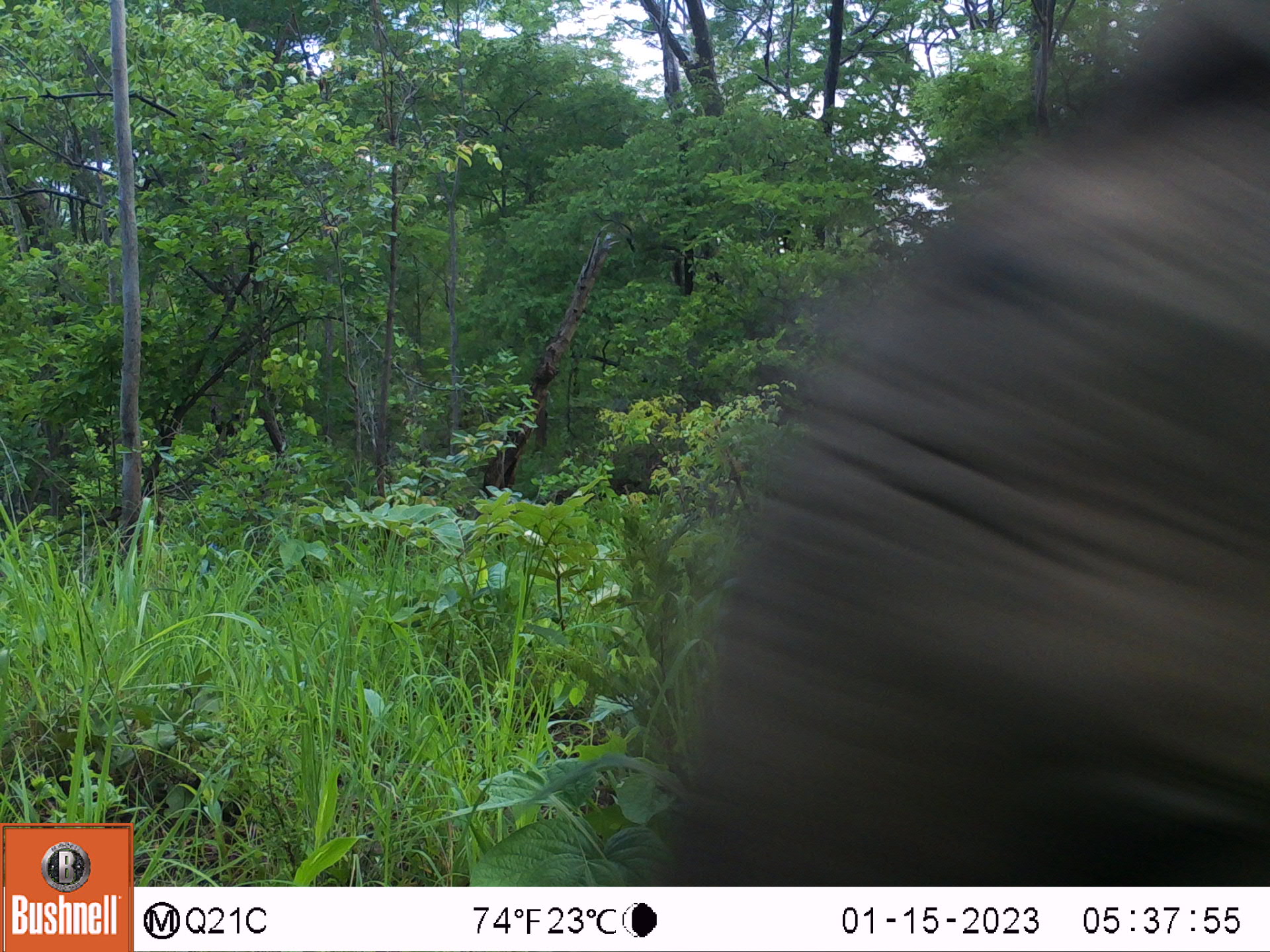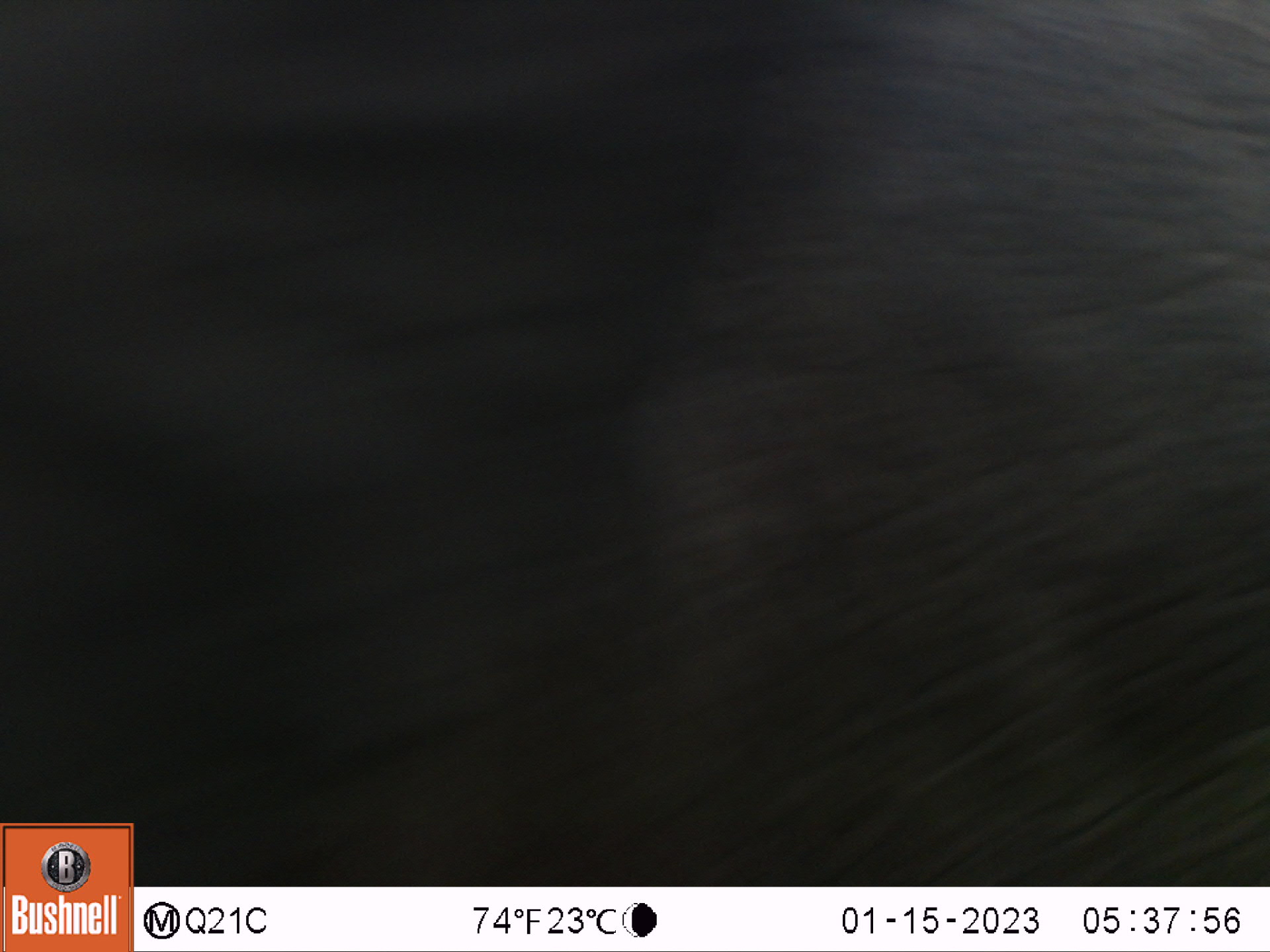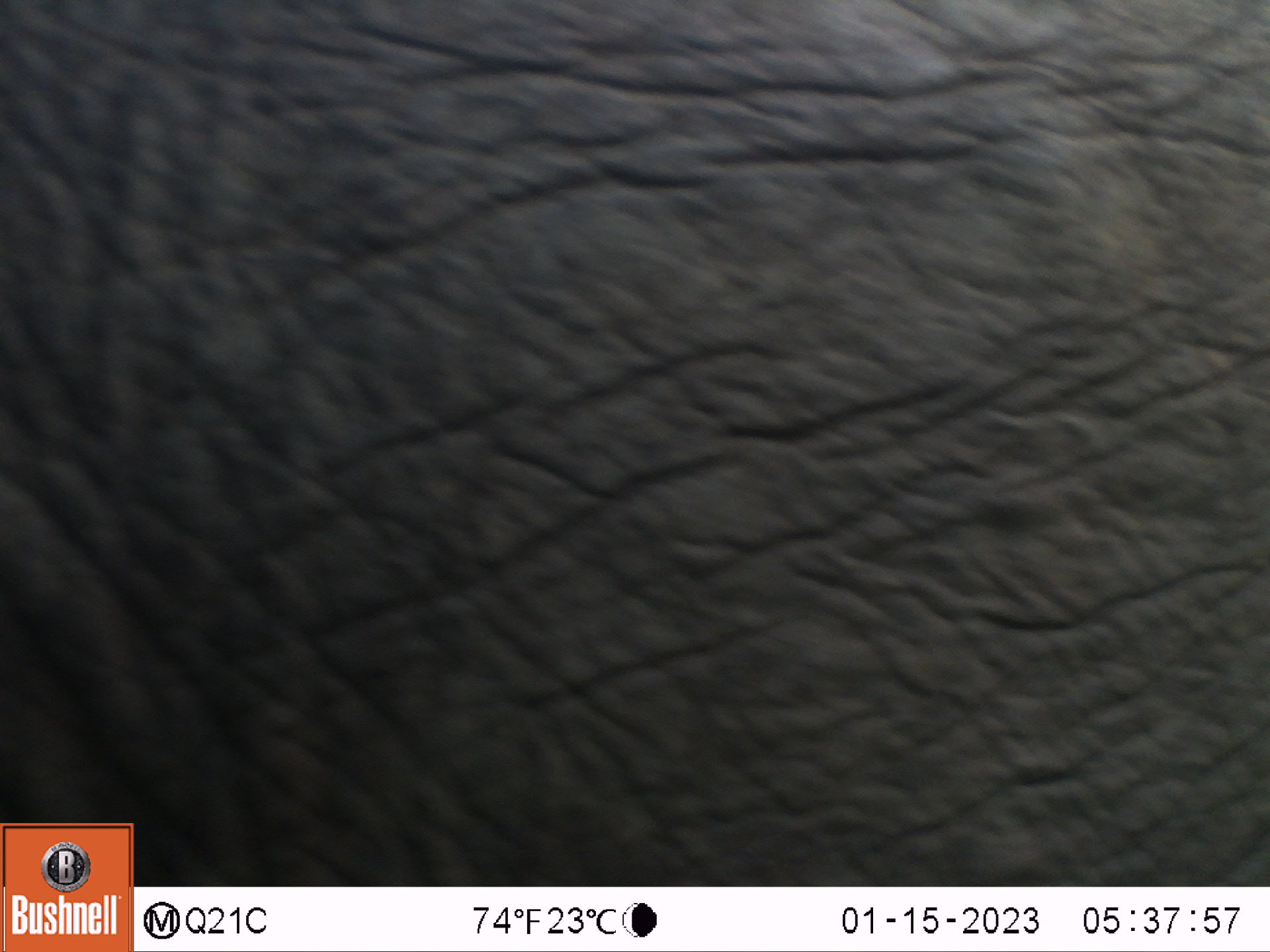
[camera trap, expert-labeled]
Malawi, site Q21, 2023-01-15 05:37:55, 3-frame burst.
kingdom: Animalia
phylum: Chordata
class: Mammalia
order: Proboscidea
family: Elephantidae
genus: Loxodonta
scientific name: Loxodonta africana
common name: african savanna elephant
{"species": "african savanna elephant (Loxodonta africana)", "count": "1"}